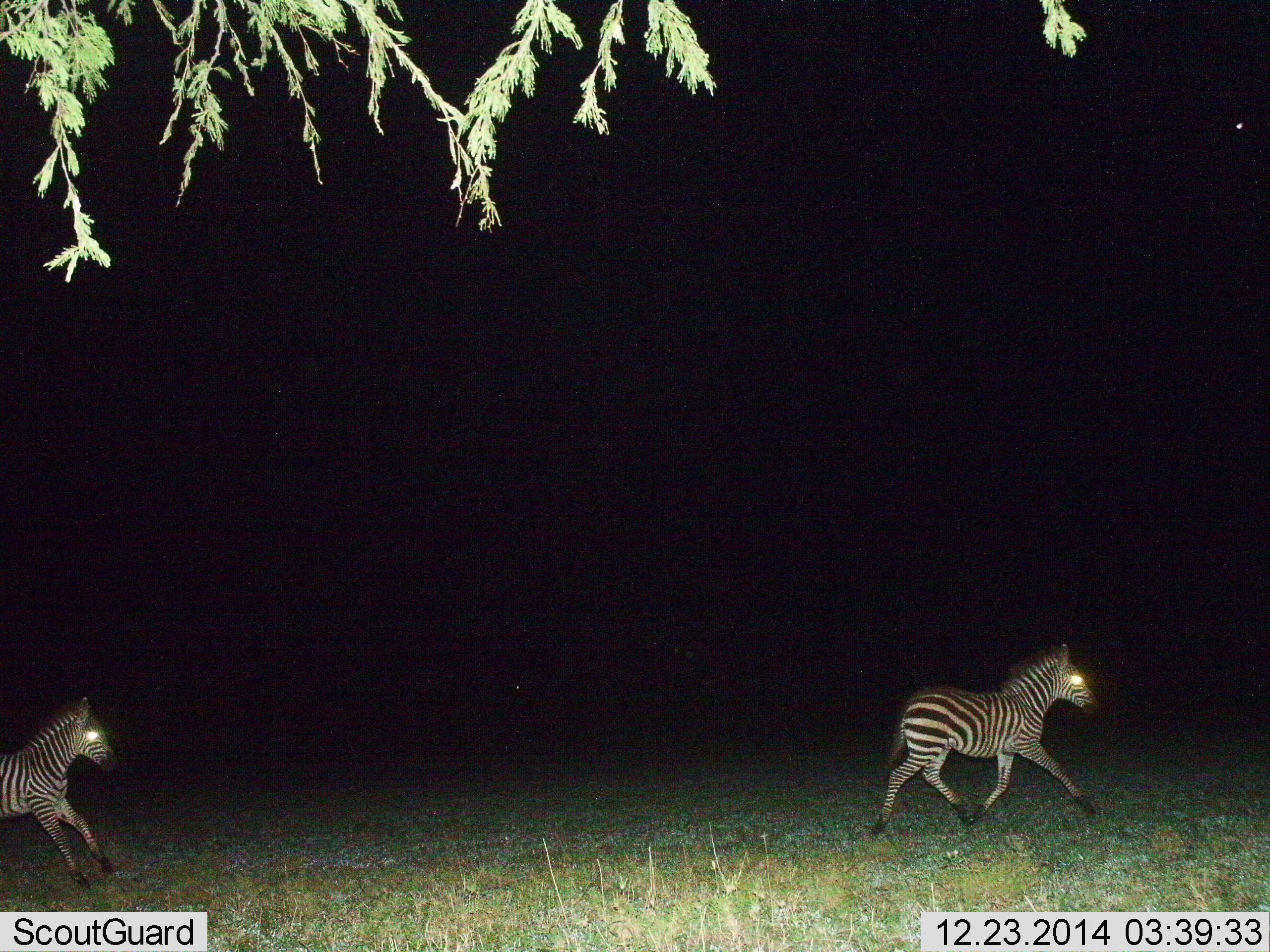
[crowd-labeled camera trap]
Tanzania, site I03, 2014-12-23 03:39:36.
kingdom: Animalia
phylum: Chordata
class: Mammalia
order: Perissodactyla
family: Equidae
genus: Equus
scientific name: Equus quagga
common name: plains zebra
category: zebra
Zebra (plains zebra) (Equus quagga), count 2. Behavior (volunteer vote fractions): standing 10%, resting 0%, moving 100%, interacting 0%. Young present (vote fraction): 20%. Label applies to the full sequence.